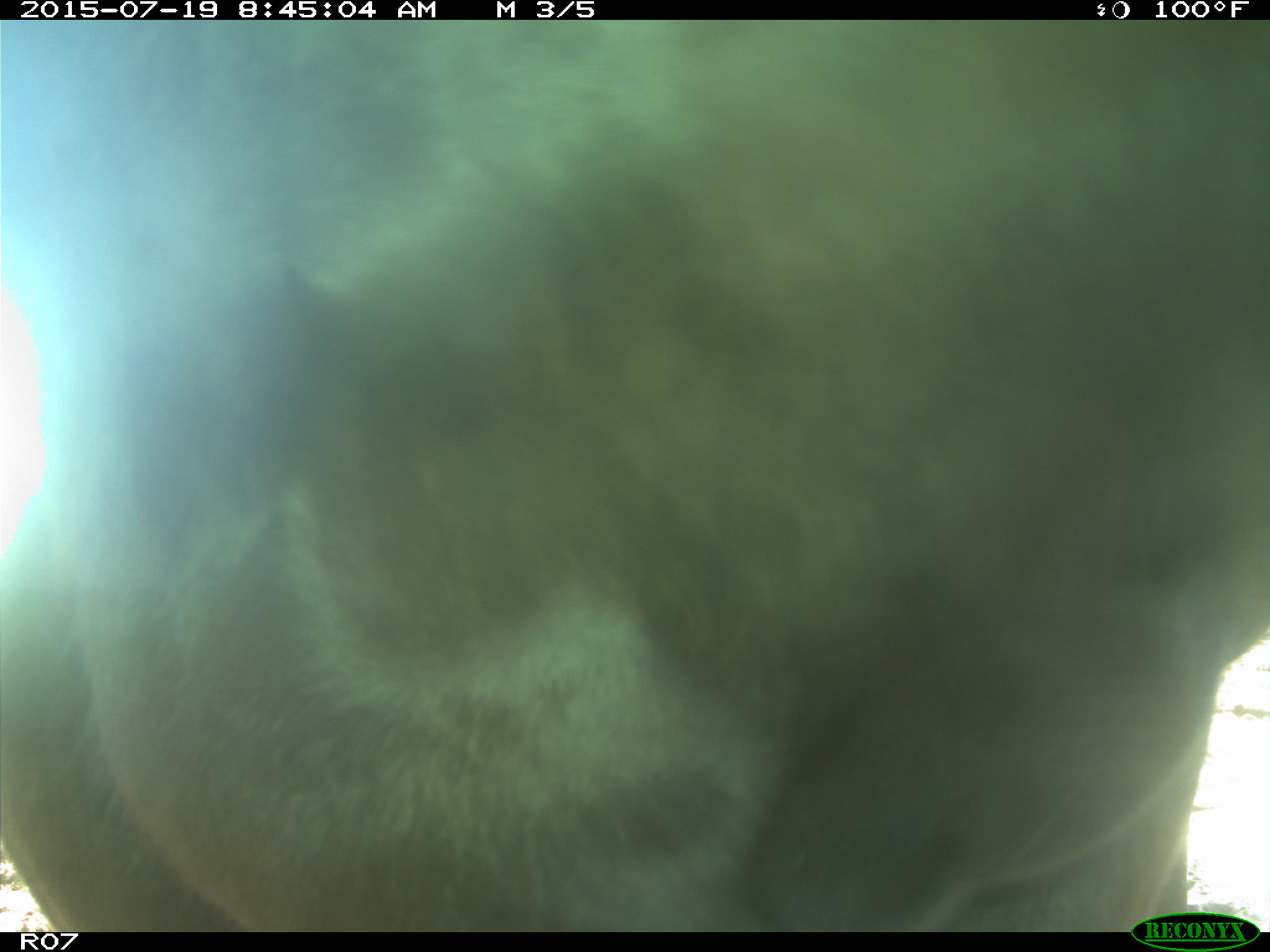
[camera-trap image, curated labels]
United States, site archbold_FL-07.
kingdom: Animalia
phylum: Chordata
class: Mammalia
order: Artiodactyla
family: Bovidae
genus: Bos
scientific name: Bos taurus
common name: domestic cow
Bos taurus (domestic cow).